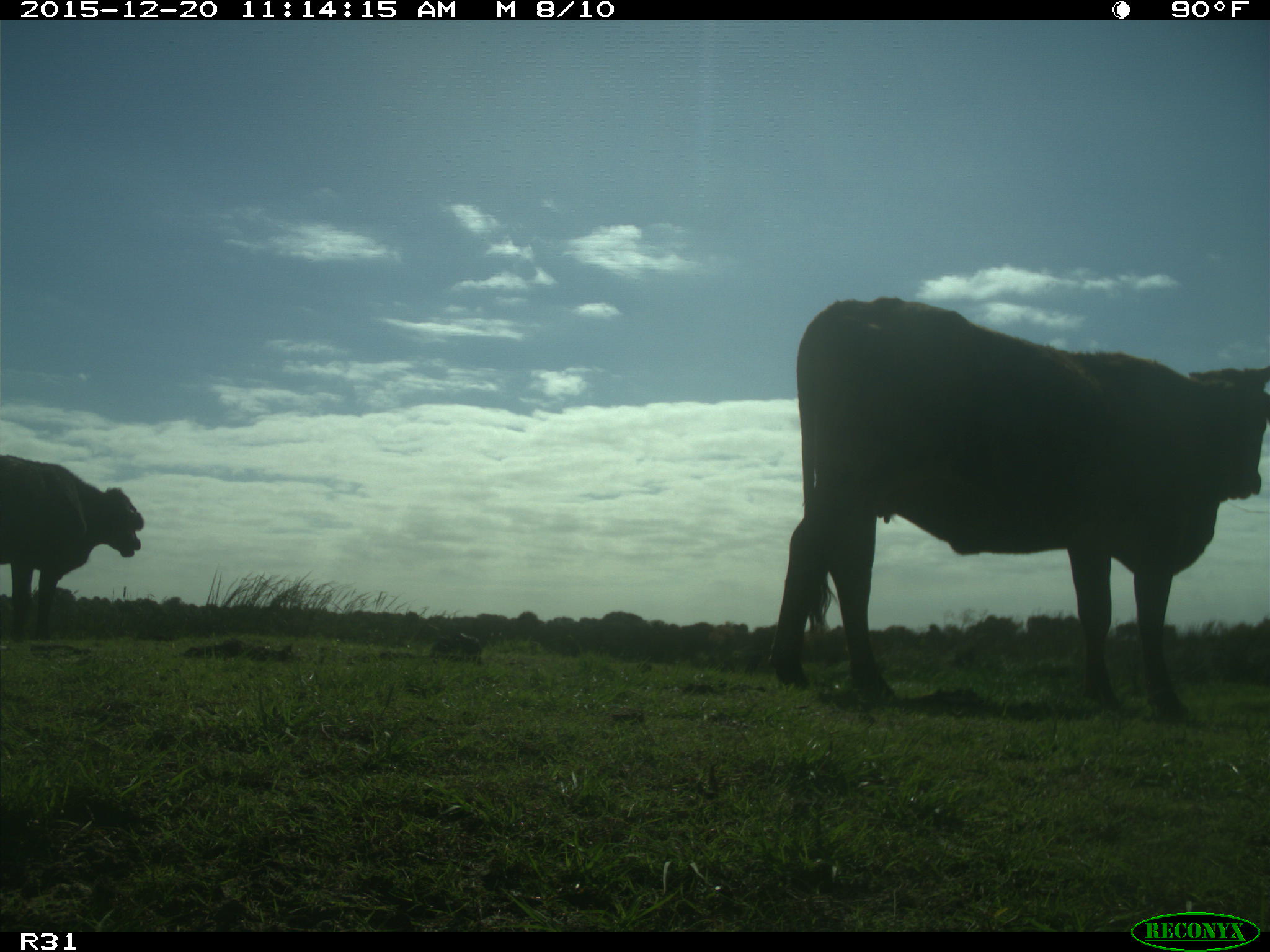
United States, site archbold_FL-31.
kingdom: Animalia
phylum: Chordata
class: Mammalia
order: Artiodactyla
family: Bovidae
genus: Bos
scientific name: Bos taurus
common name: domestic cow